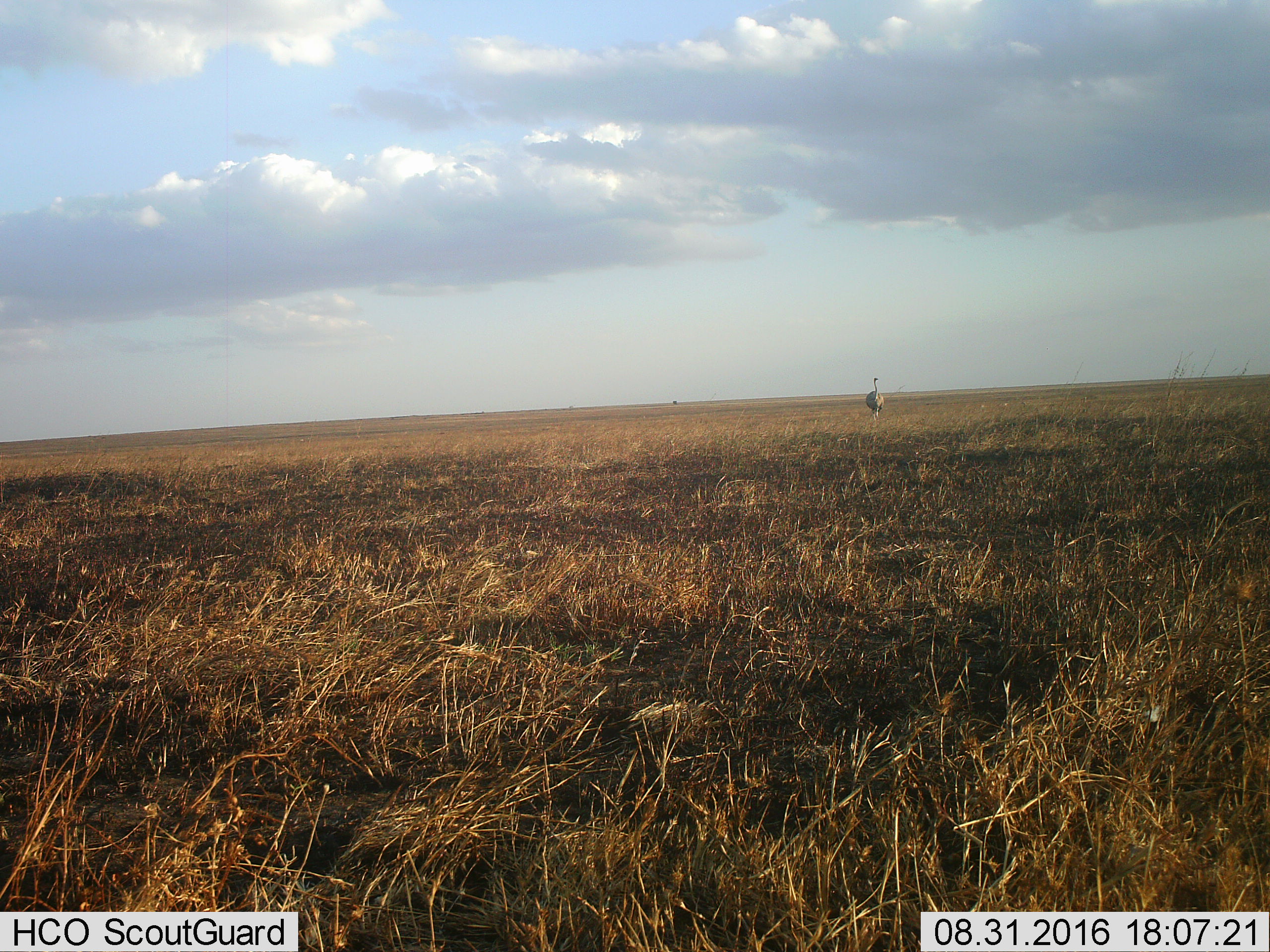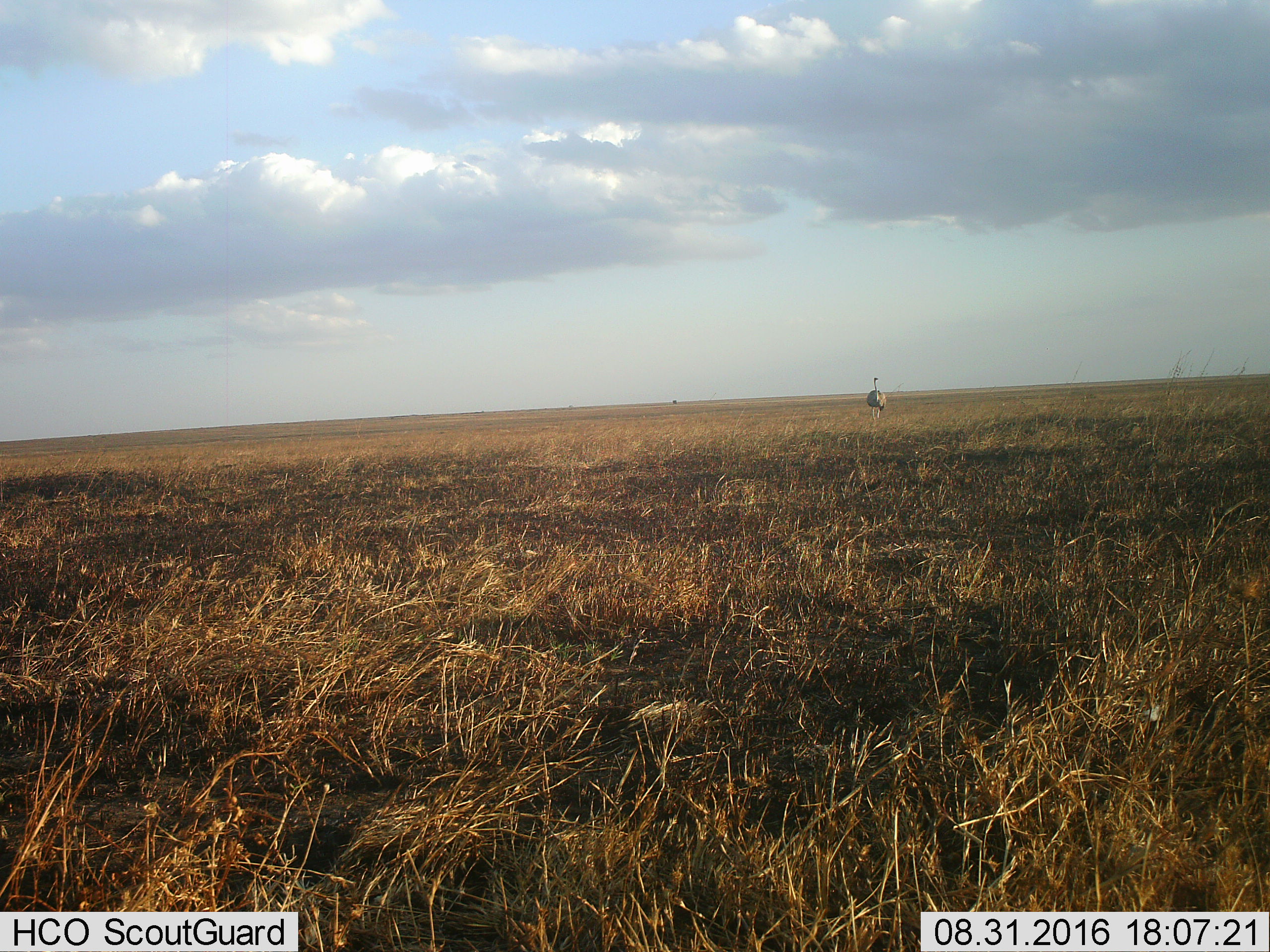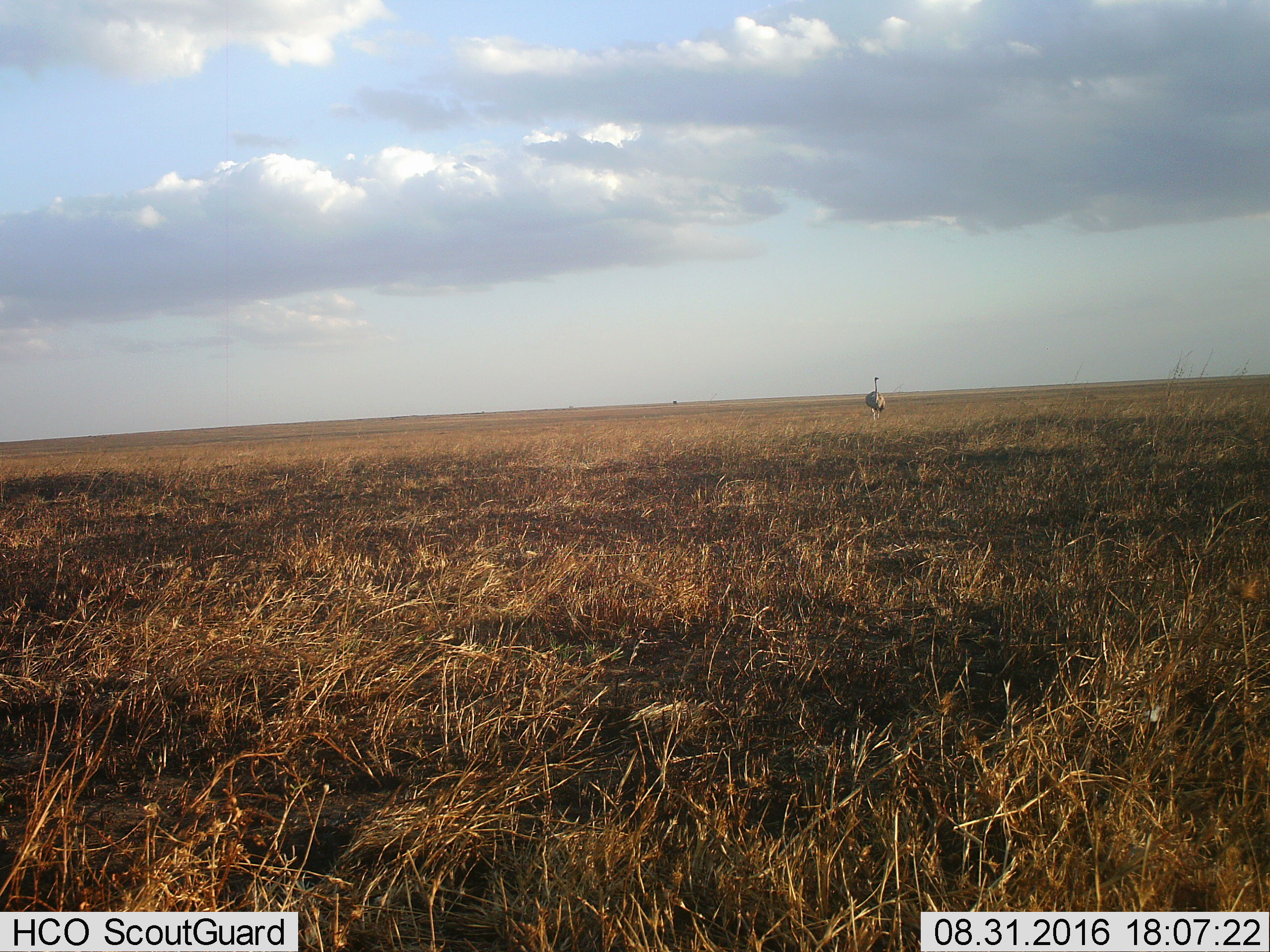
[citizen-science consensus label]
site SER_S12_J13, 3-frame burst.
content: unidentified animal